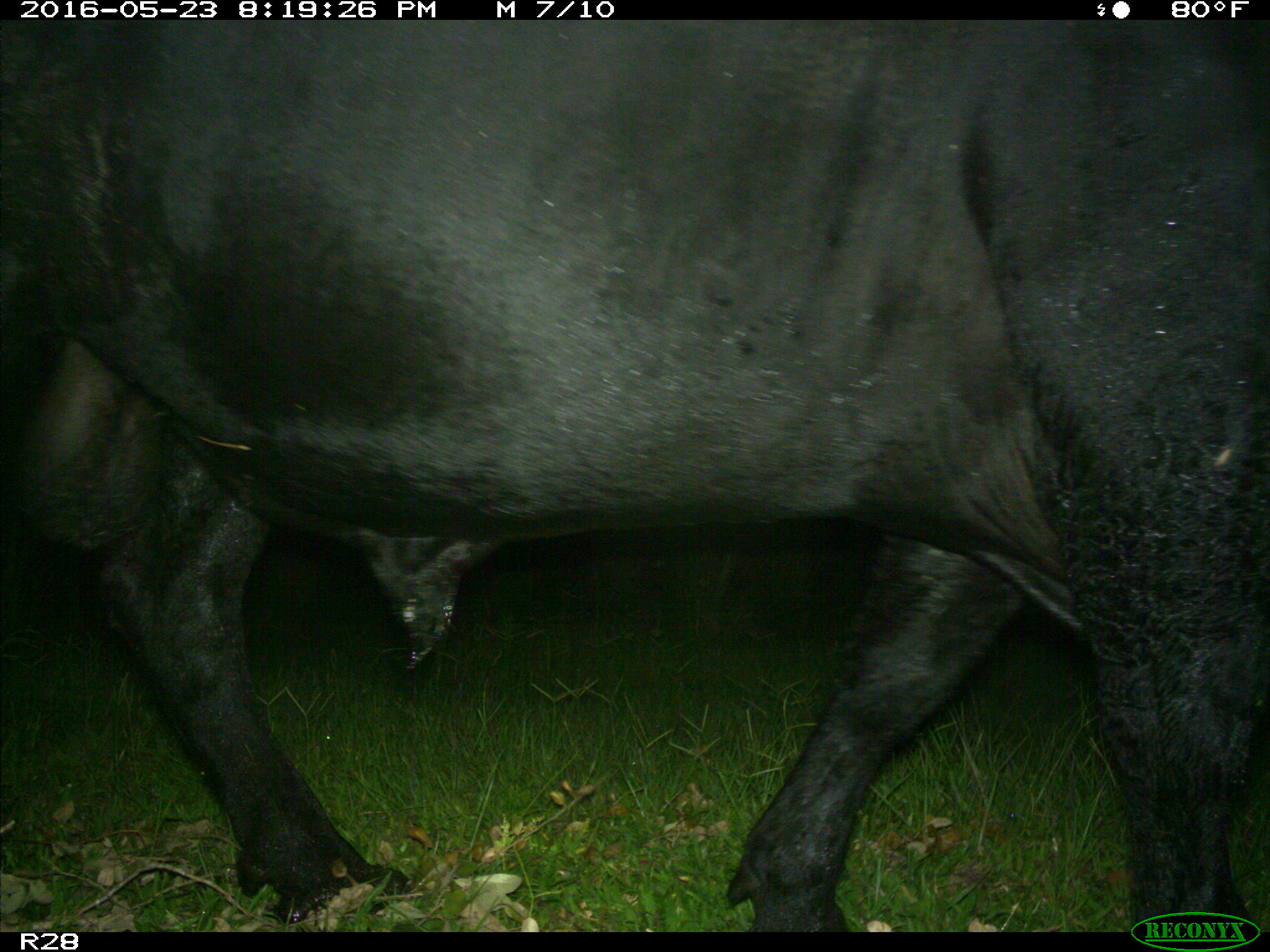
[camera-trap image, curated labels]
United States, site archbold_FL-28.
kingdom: Animalia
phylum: Chordata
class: Mammalia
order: Artiodactyla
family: Bovidae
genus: Bos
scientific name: Bos taurus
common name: domestic cow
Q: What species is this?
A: Bos taurus (domestic cow).